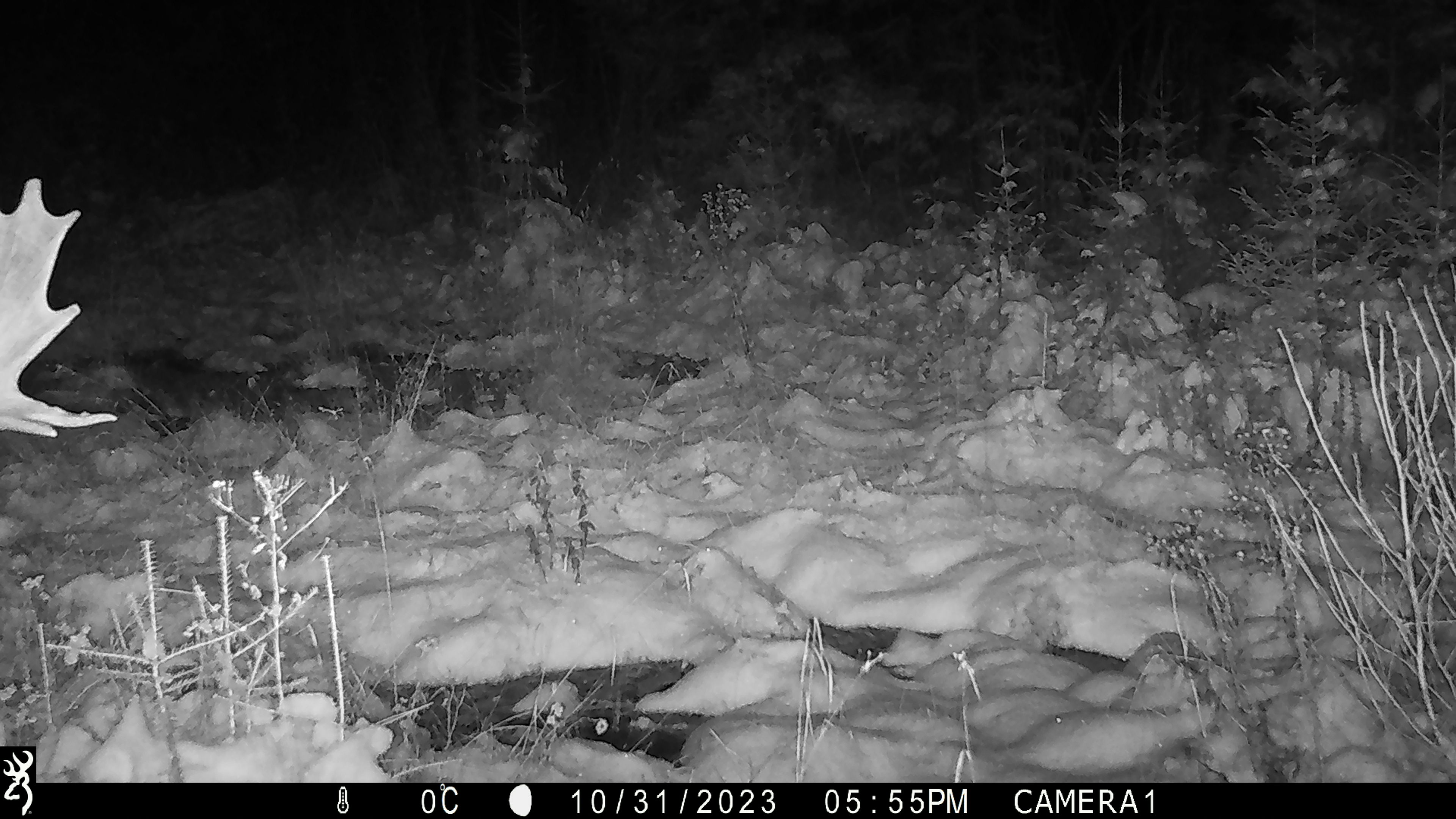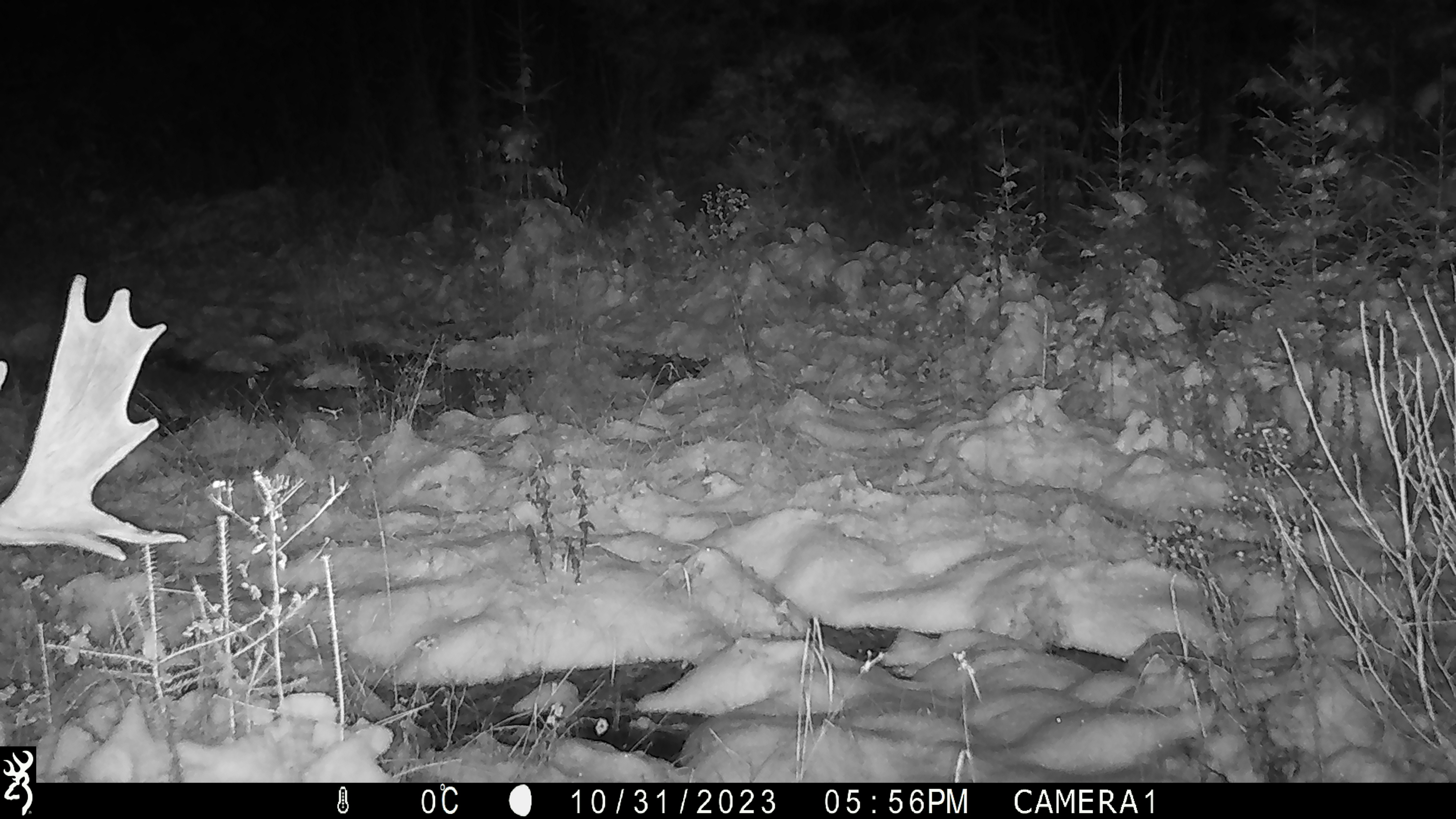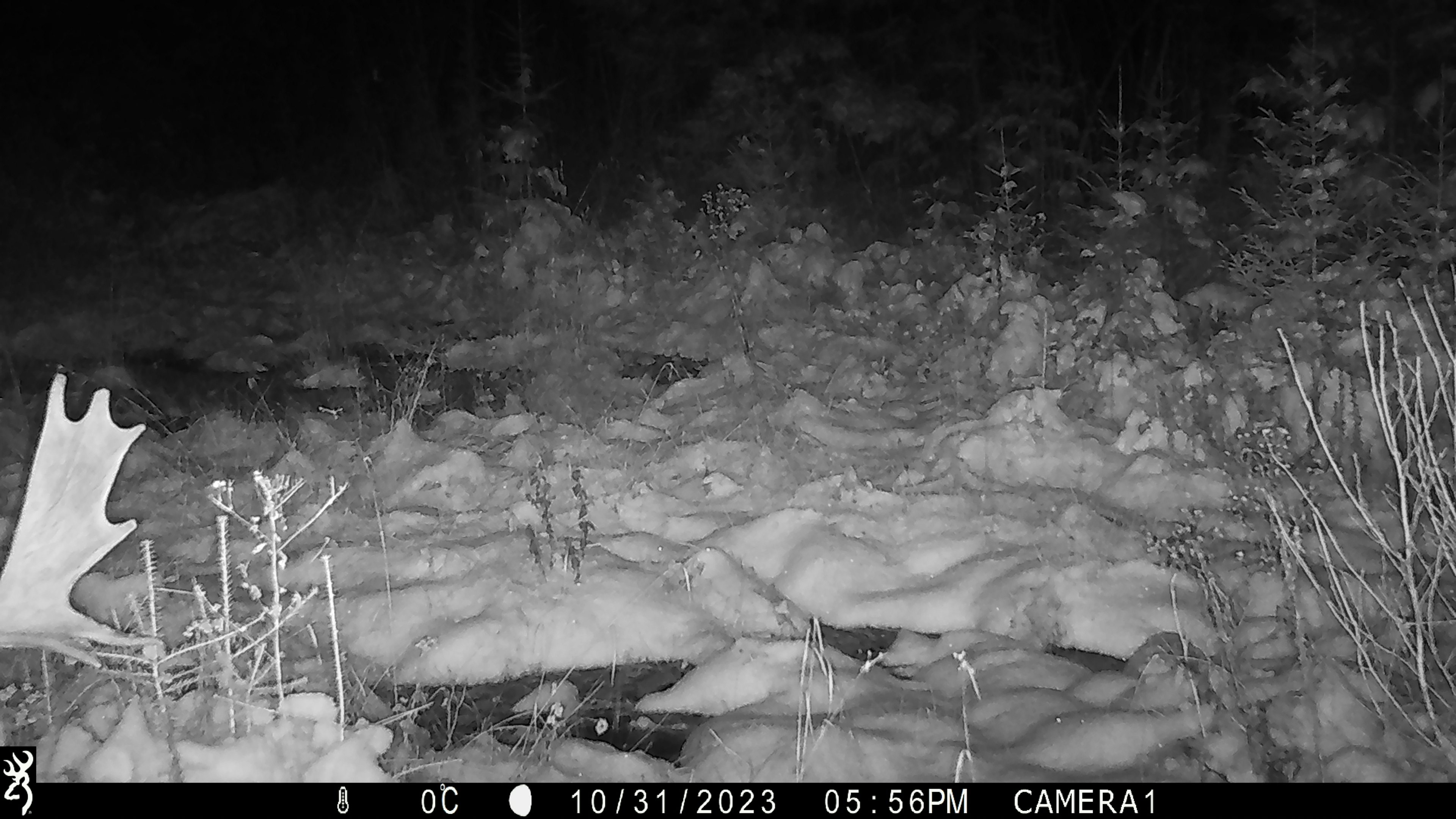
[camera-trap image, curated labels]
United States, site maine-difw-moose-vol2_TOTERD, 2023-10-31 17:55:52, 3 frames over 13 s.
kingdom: Animalia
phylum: Chordata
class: Mammalia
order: Artiodactyla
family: Cervidae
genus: Alces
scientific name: Alces alces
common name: moose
Moose (Alces alces).